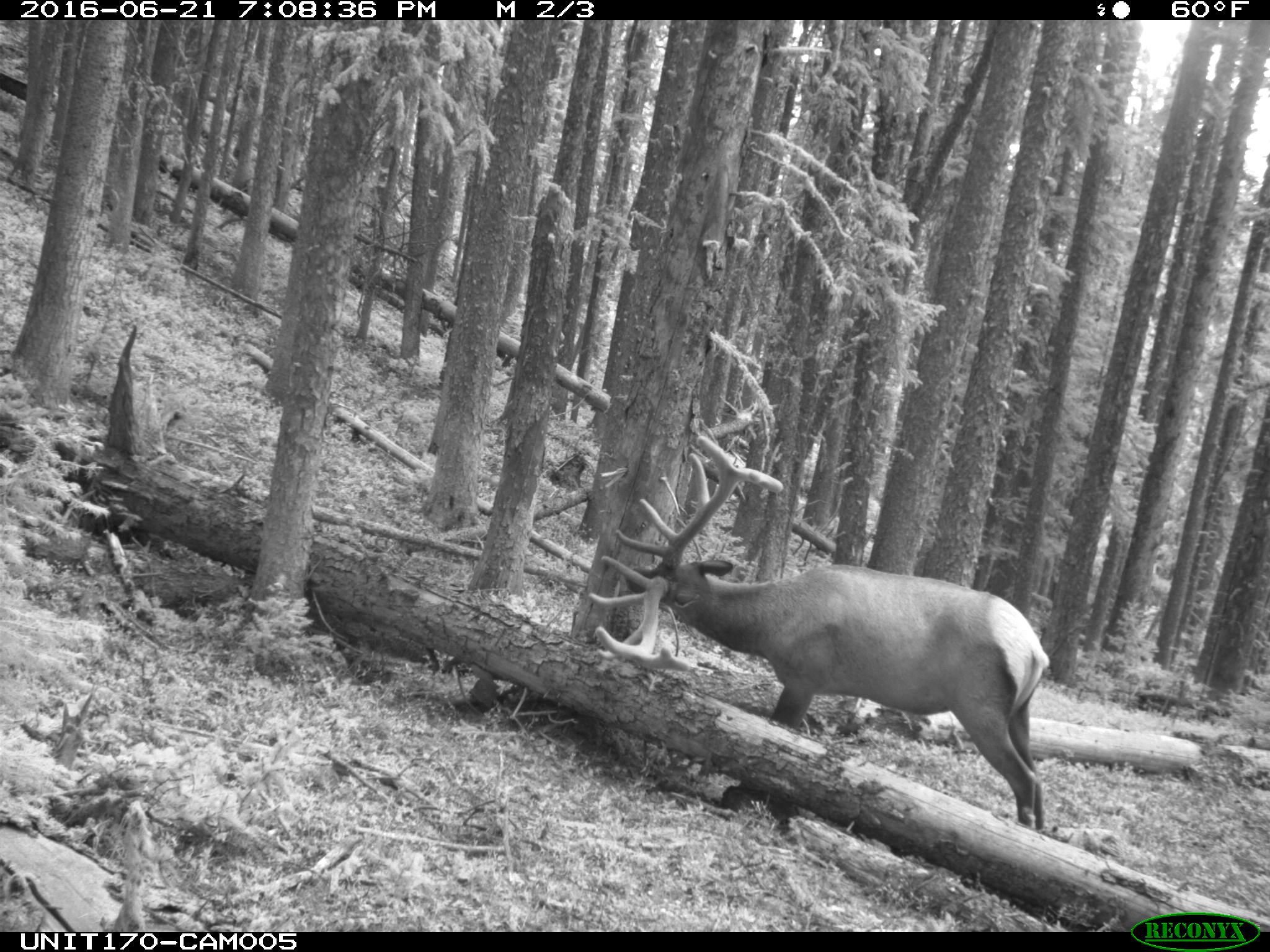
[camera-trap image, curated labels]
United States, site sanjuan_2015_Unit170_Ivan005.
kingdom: Animalia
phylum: Chordata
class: Mammalia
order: Artiodactyla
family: Cervidae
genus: Cervus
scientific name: Cervus elaphus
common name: red deer